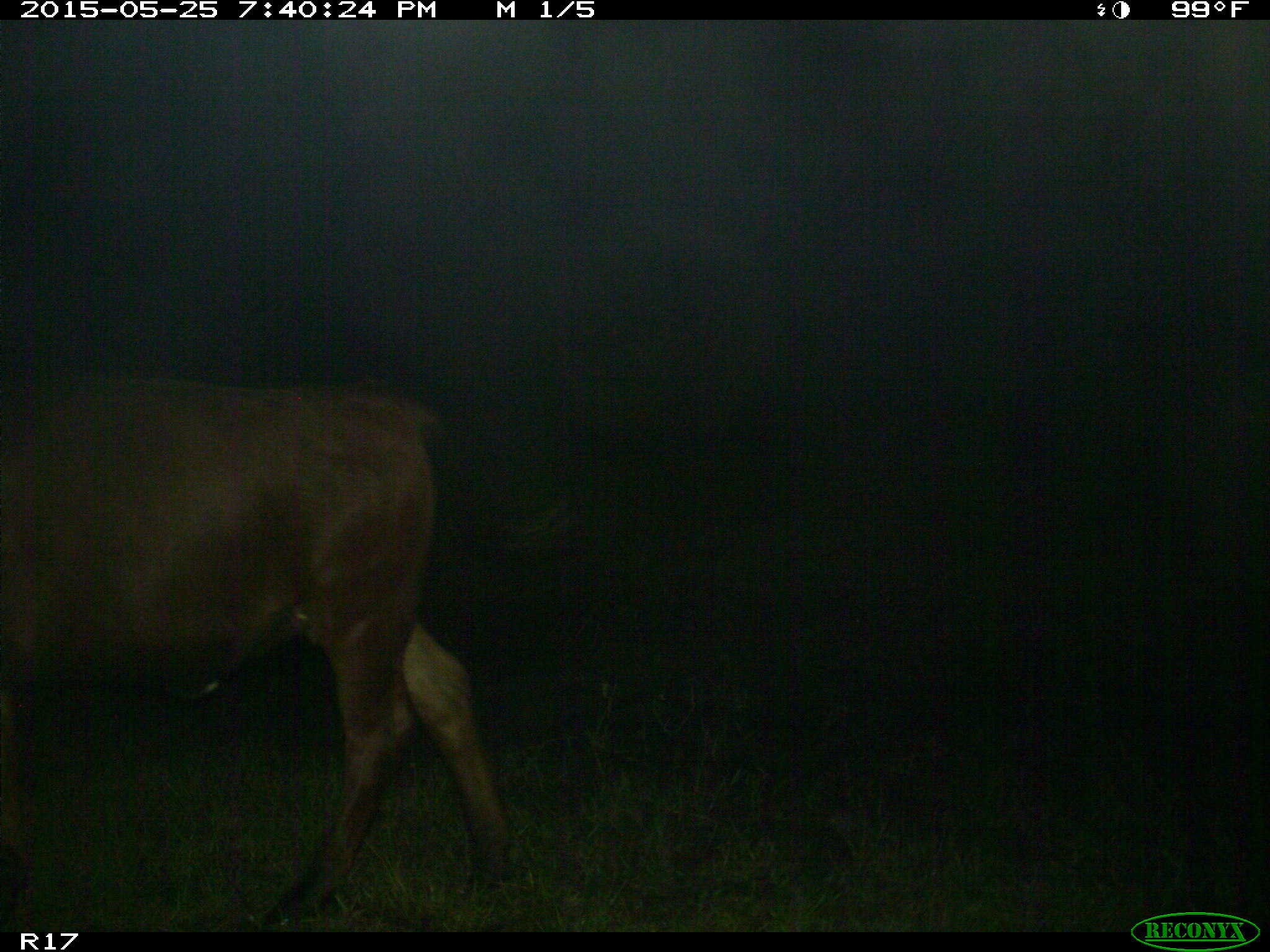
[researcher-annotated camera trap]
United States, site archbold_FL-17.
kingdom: Animalia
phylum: Chordata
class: Mammalia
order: Artiodactyla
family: Bovidae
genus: Bos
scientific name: Bos taurus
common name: domestic cow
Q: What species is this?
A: Bos taurus (domestic cow).